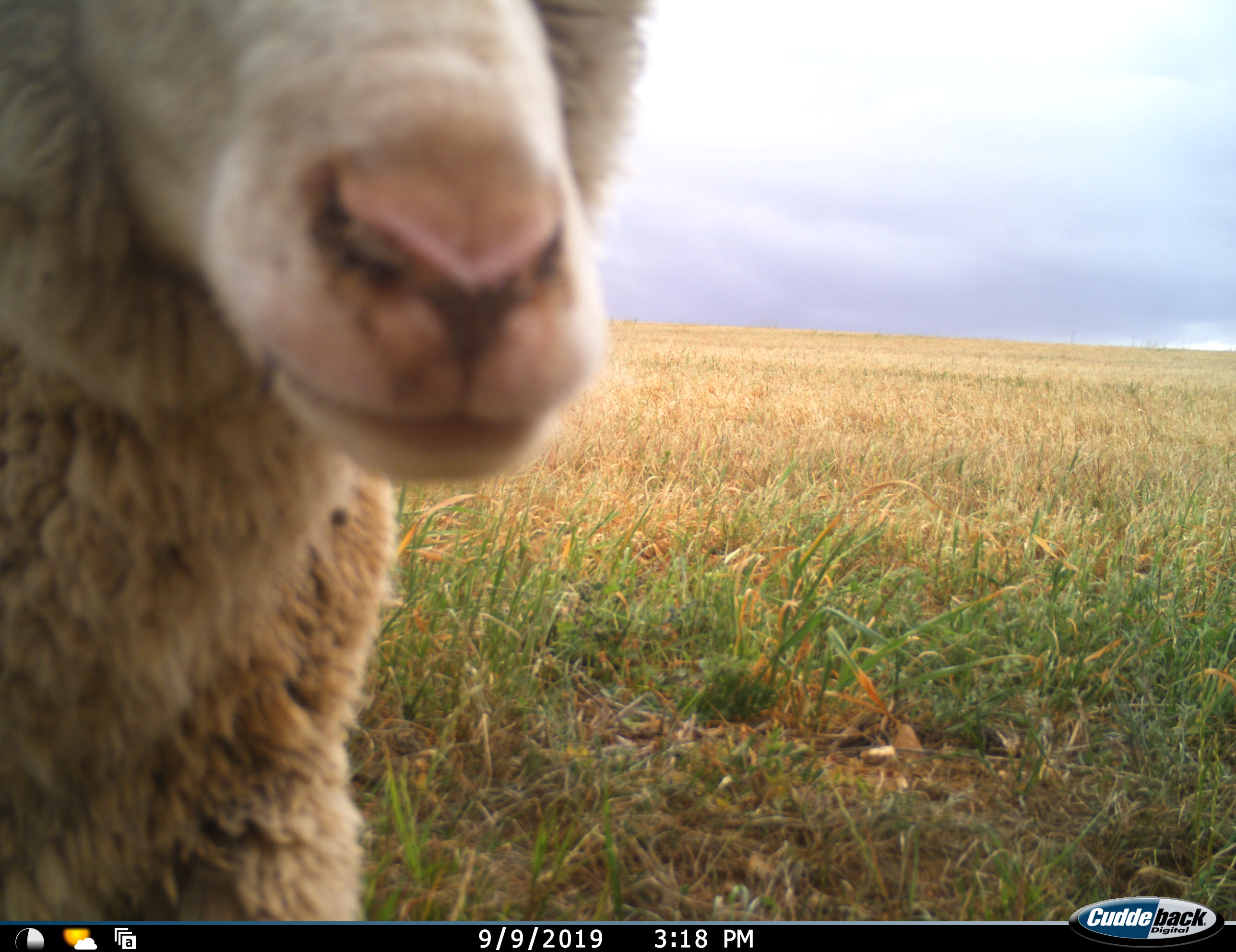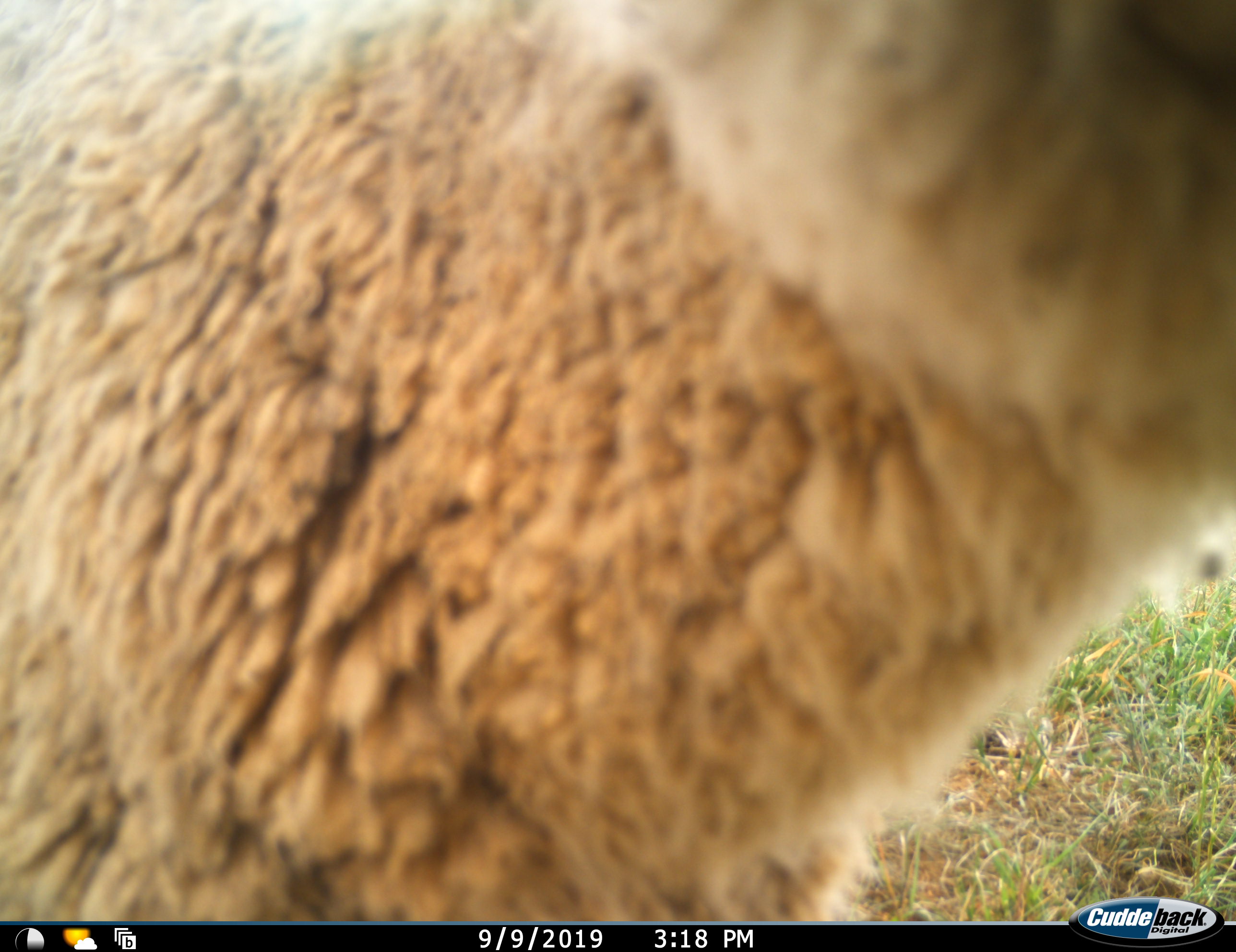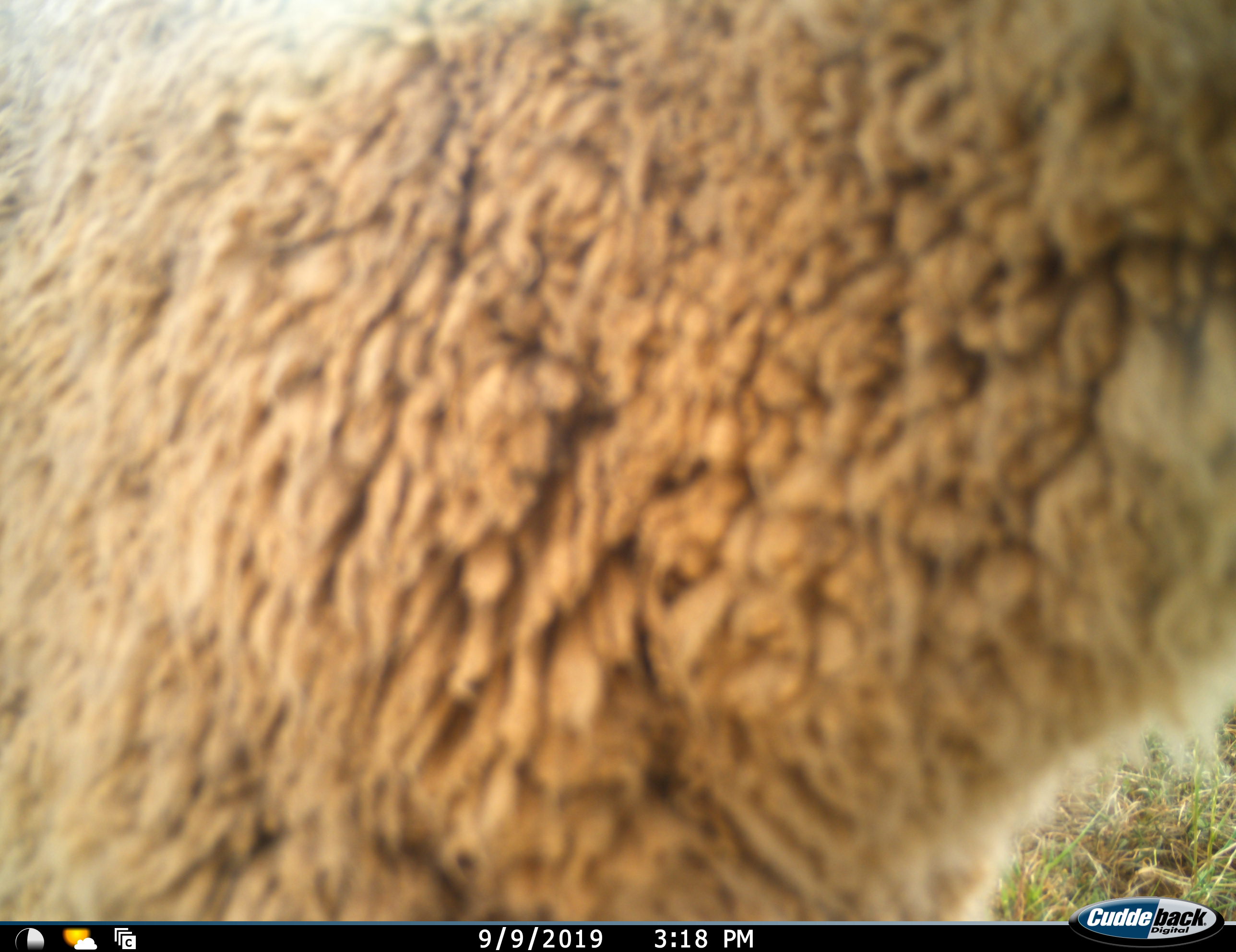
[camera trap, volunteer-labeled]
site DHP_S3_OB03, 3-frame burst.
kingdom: Animalia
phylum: Chordata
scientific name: Vertebrata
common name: domestic animal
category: domesticanimal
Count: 1.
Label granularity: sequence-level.